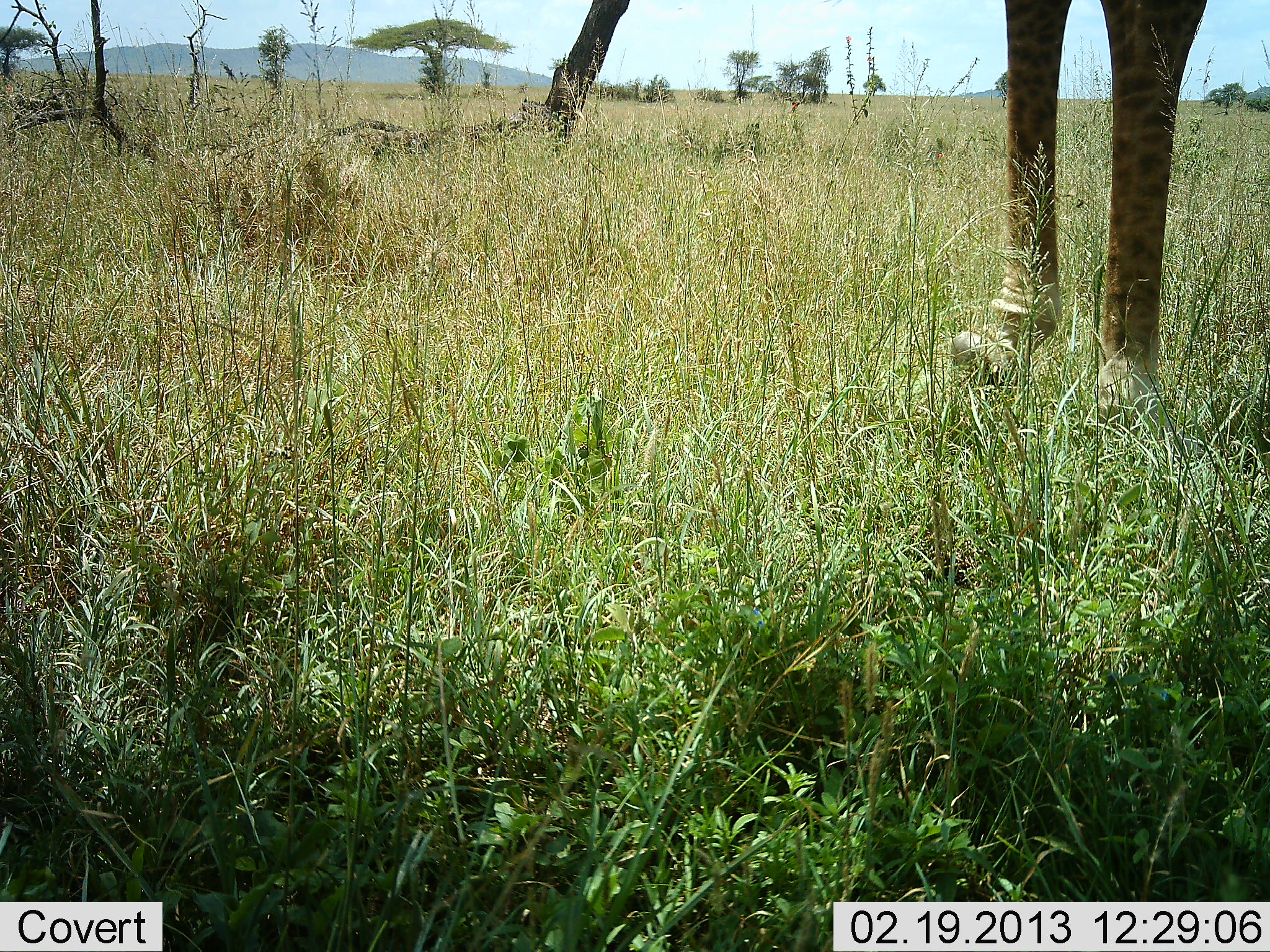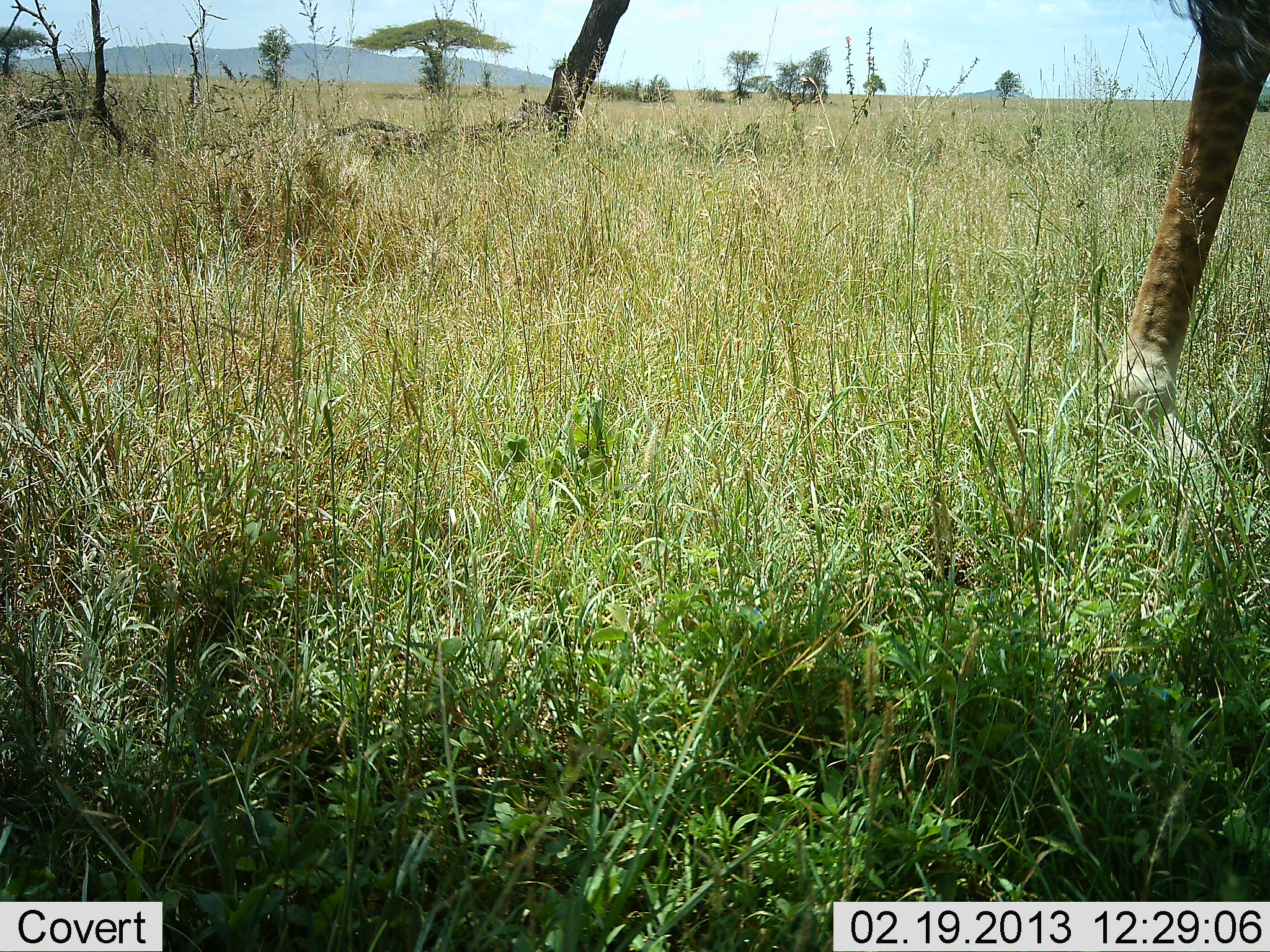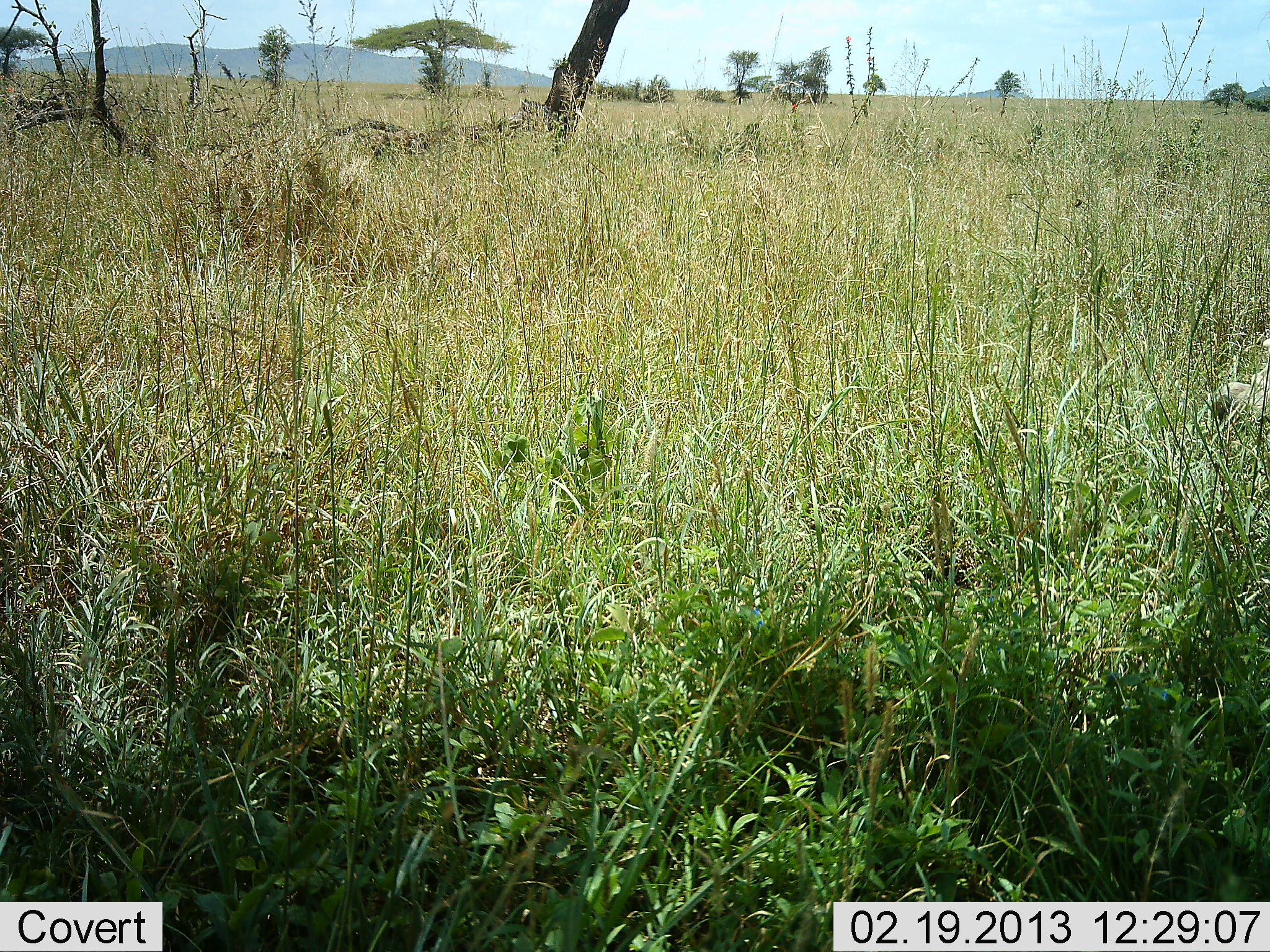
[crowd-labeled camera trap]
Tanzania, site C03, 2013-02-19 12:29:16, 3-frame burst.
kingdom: Animalia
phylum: Chordata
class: Mammalia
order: Artiodactyla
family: Giraffidae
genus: Giraffa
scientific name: Giraffa camelopardalis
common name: giraffe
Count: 1.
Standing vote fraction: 11%.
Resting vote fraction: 0%.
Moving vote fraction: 100%.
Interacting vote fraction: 0%.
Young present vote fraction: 0%.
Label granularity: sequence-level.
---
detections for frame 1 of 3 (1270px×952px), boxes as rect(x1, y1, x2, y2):
animal: rect(948, 0, 1211, 422)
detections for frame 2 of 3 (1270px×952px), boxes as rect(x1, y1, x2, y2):
animal: rect(1107, 0, 1270, 434)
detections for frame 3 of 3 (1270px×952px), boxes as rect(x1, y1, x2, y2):
animal: rect(1218, 331, 1270, 425)